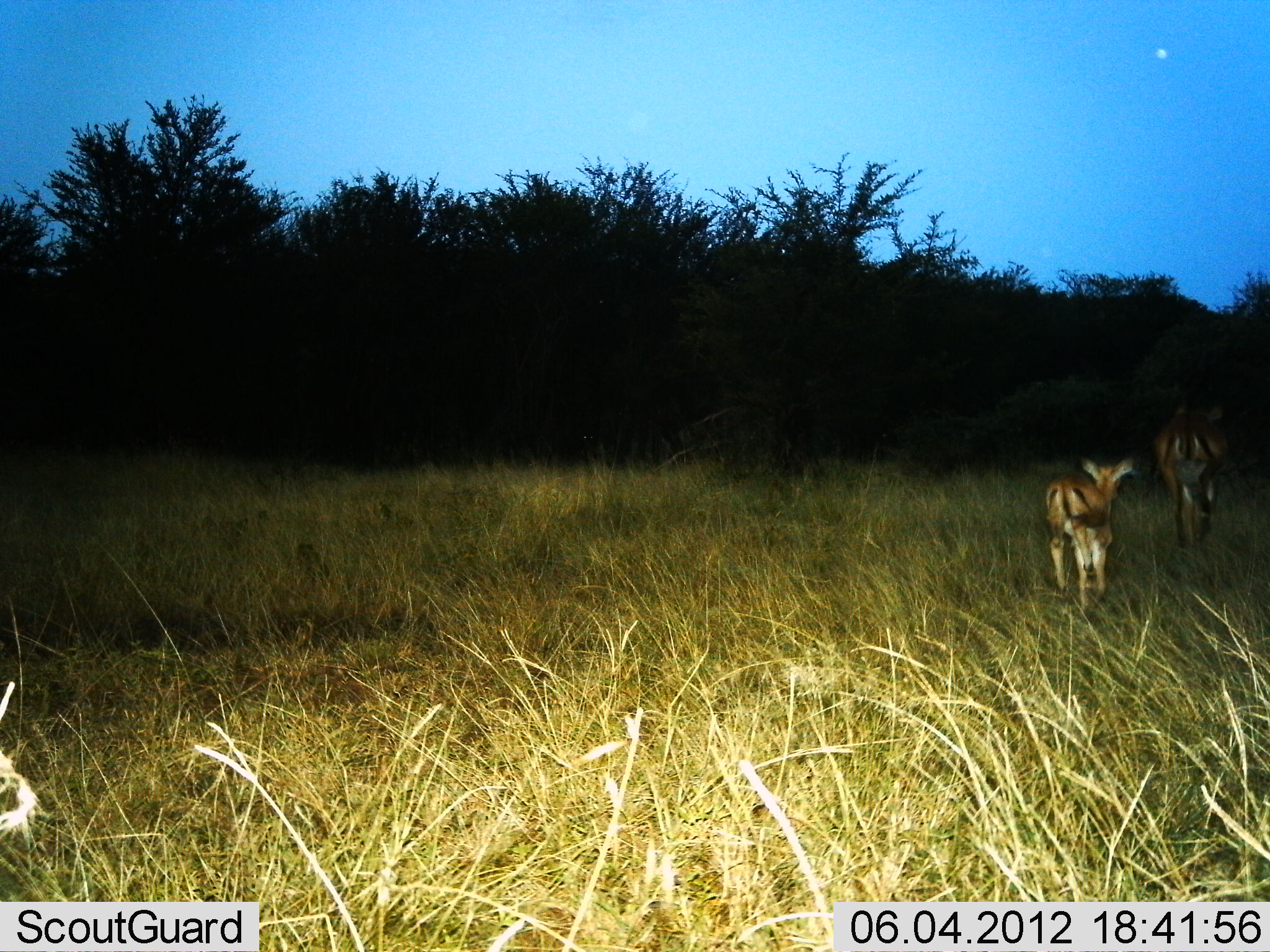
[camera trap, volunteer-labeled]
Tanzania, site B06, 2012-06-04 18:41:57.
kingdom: Animalia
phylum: Chordata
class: Mammalia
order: Artiodactyla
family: Bovidae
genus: Aepyceros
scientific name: Aepyceros melampus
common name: impala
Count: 2.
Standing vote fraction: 0%.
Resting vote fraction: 0%.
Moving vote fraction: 100%.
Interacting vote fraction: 0%.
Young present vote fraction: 90%.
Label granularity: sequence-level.